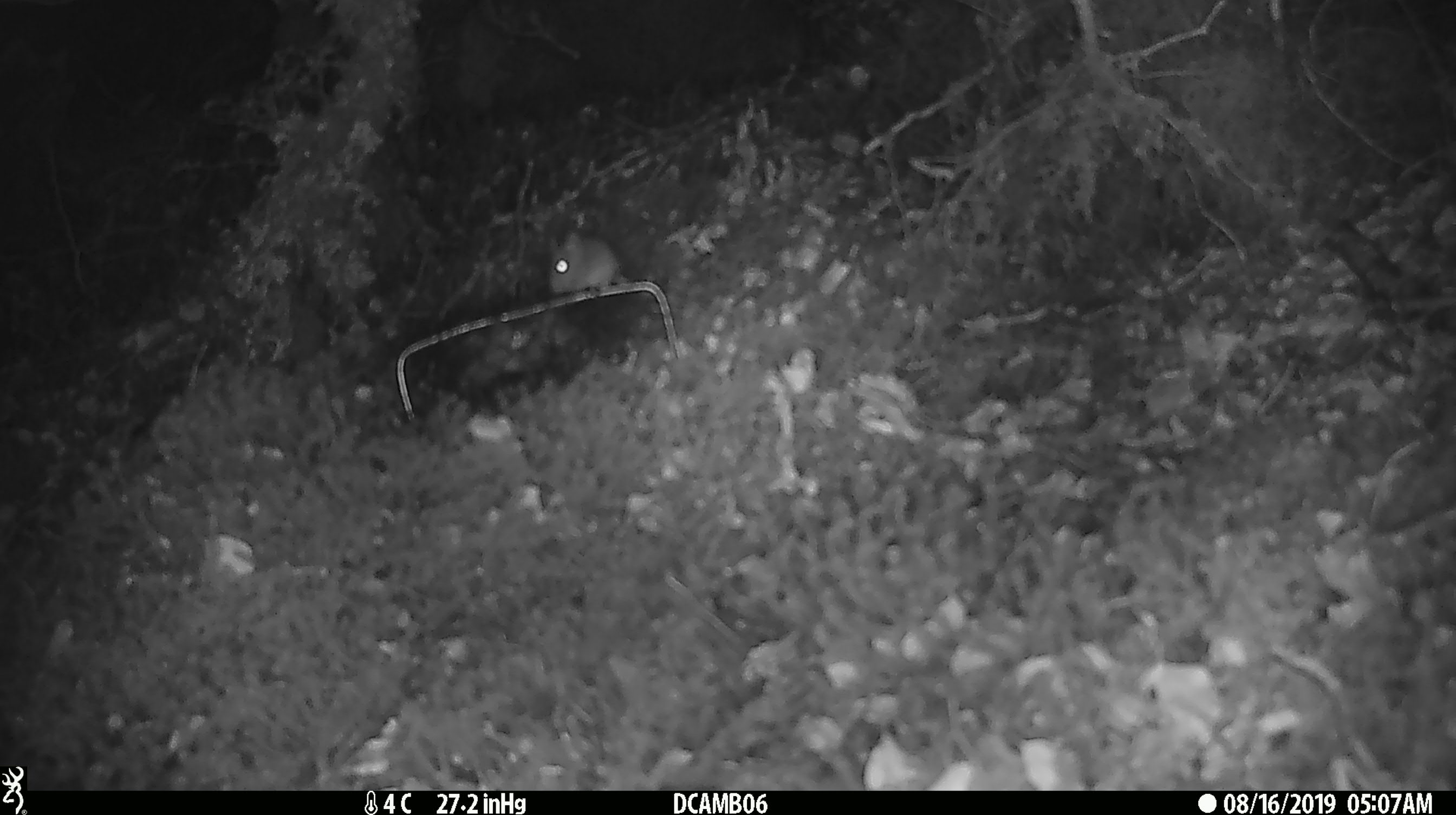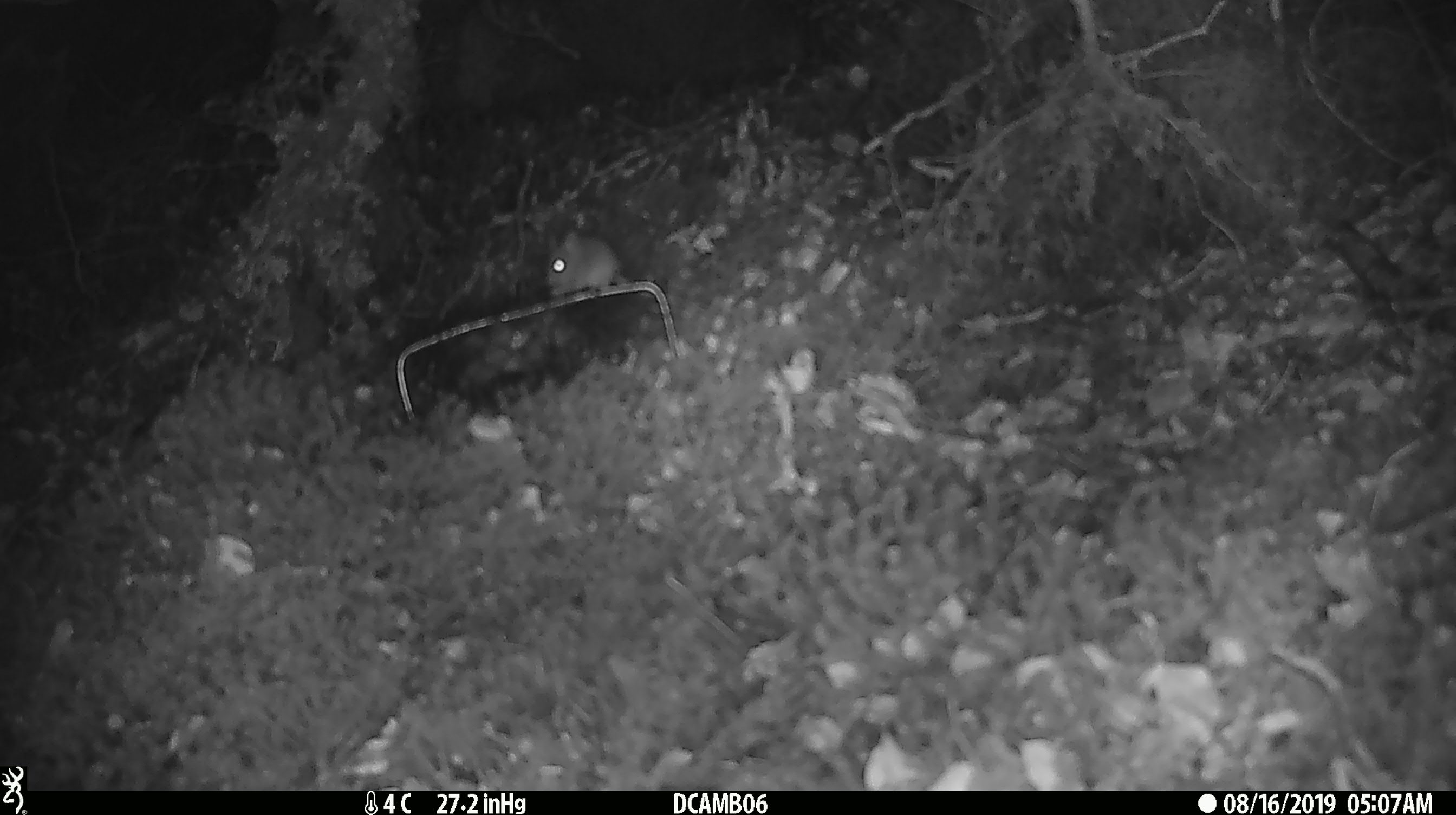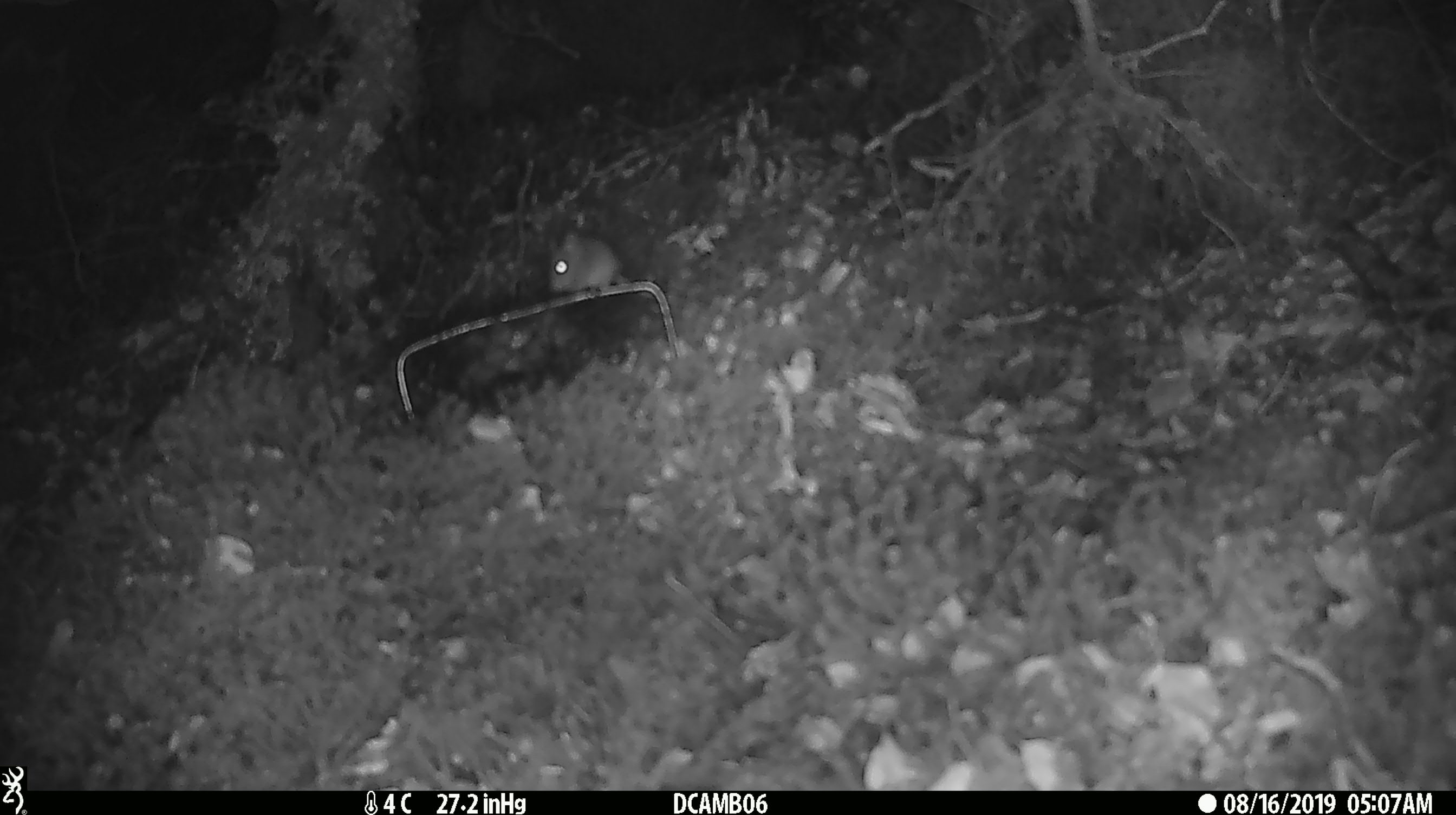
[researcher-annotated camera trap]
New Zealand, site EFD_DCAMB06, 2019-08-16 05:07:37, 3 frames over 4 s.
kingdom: Animalia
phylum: Chordata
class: Mammalia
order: Rodentia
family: Muridae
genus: Mus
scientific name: Mus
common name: mouse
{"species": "mouse (Mus)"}